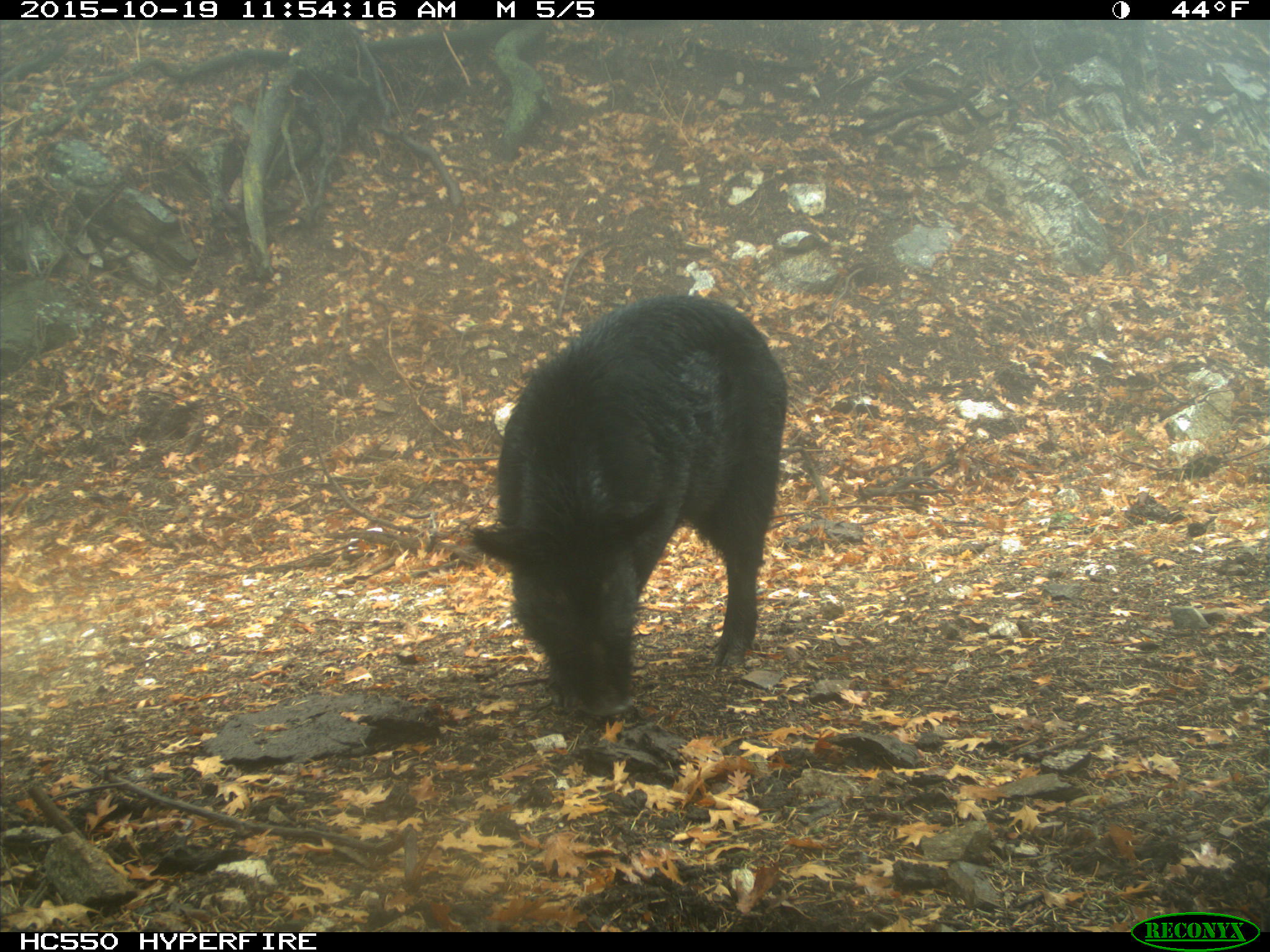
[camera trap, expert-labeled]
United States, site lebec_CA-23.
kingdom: Animalia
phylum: Chordata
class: Mammalia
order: Artiodactyla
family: Suidae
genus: Sus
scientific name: Sus scrofa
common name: wild boar